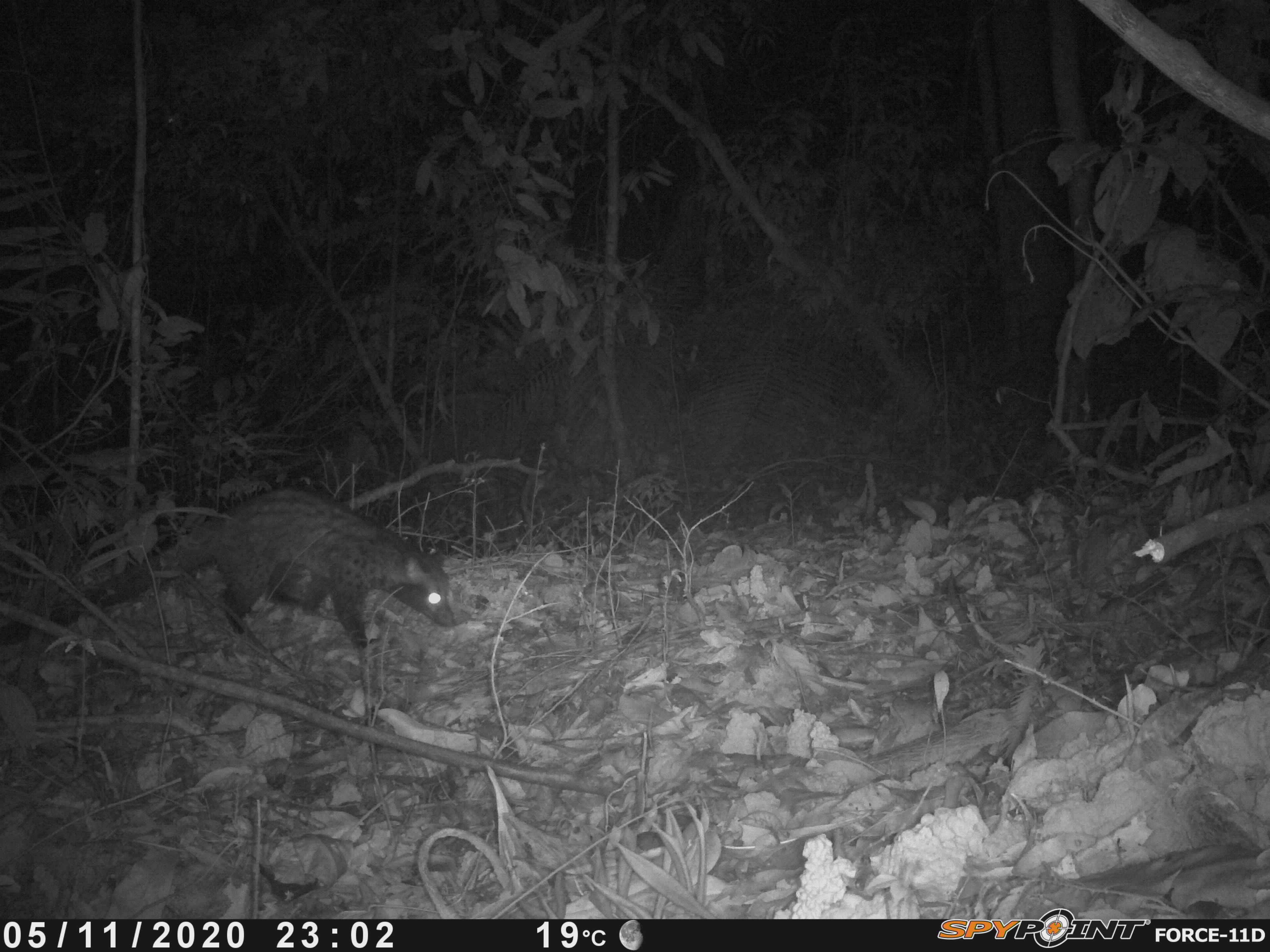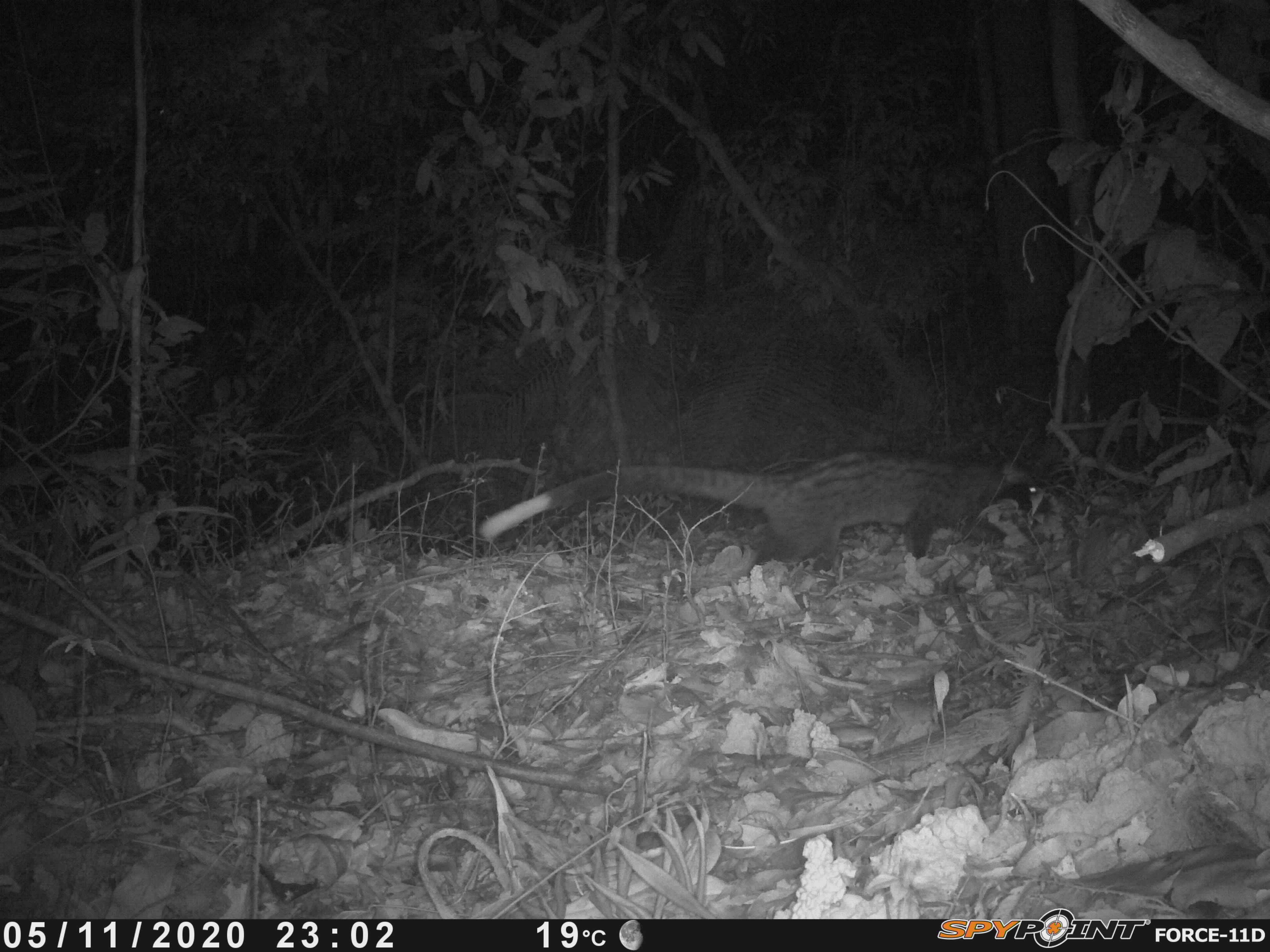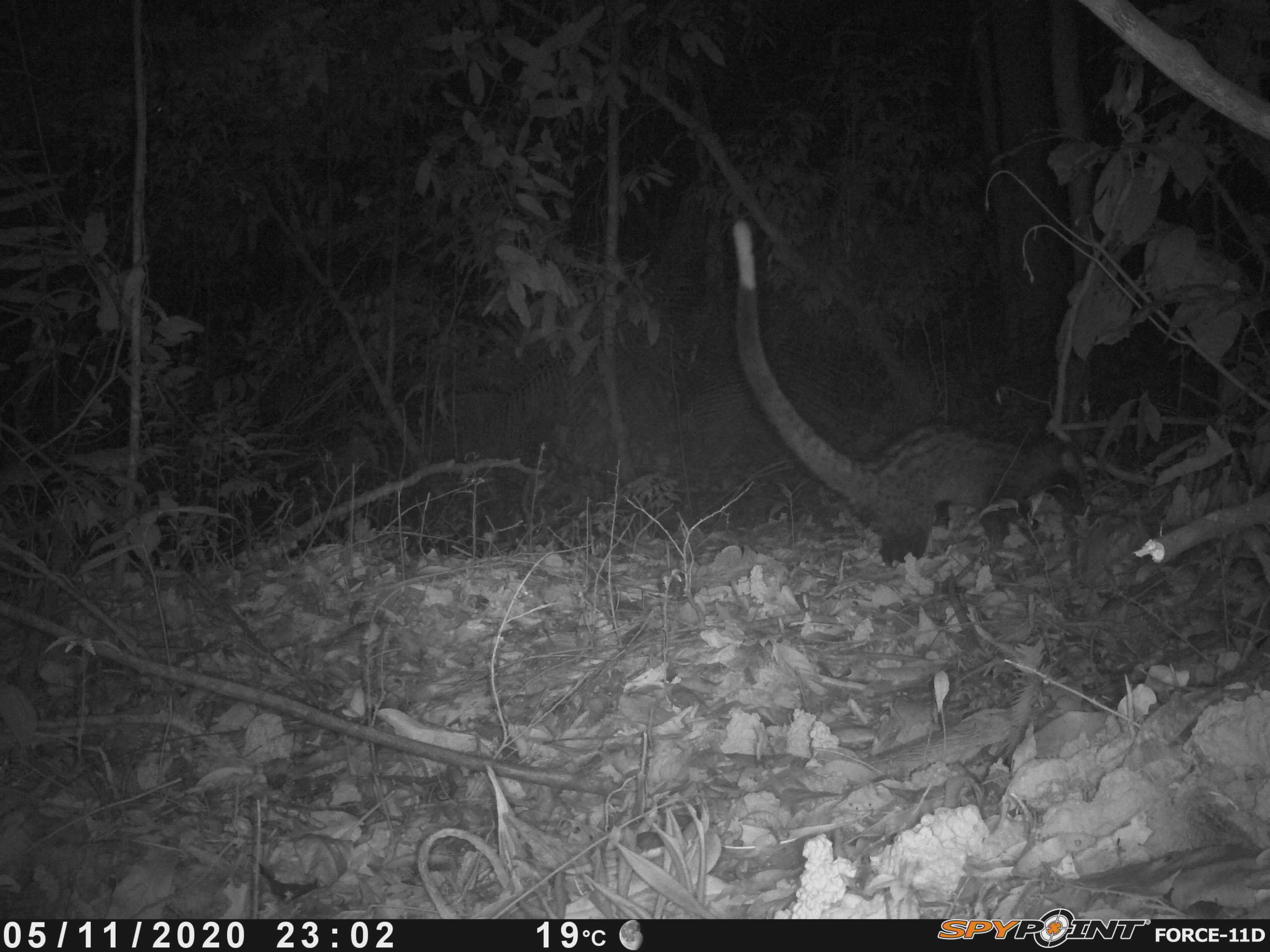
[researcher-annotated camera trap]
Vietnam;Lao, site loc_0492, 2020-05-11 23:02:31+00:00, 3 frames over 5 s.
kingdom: Animalia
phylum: Chordata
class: Mammalia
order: Carnivora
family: Viverridae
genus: Paradoxurus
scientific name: Paradoxurus hermaphroditus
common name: common palm civet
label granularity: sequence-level